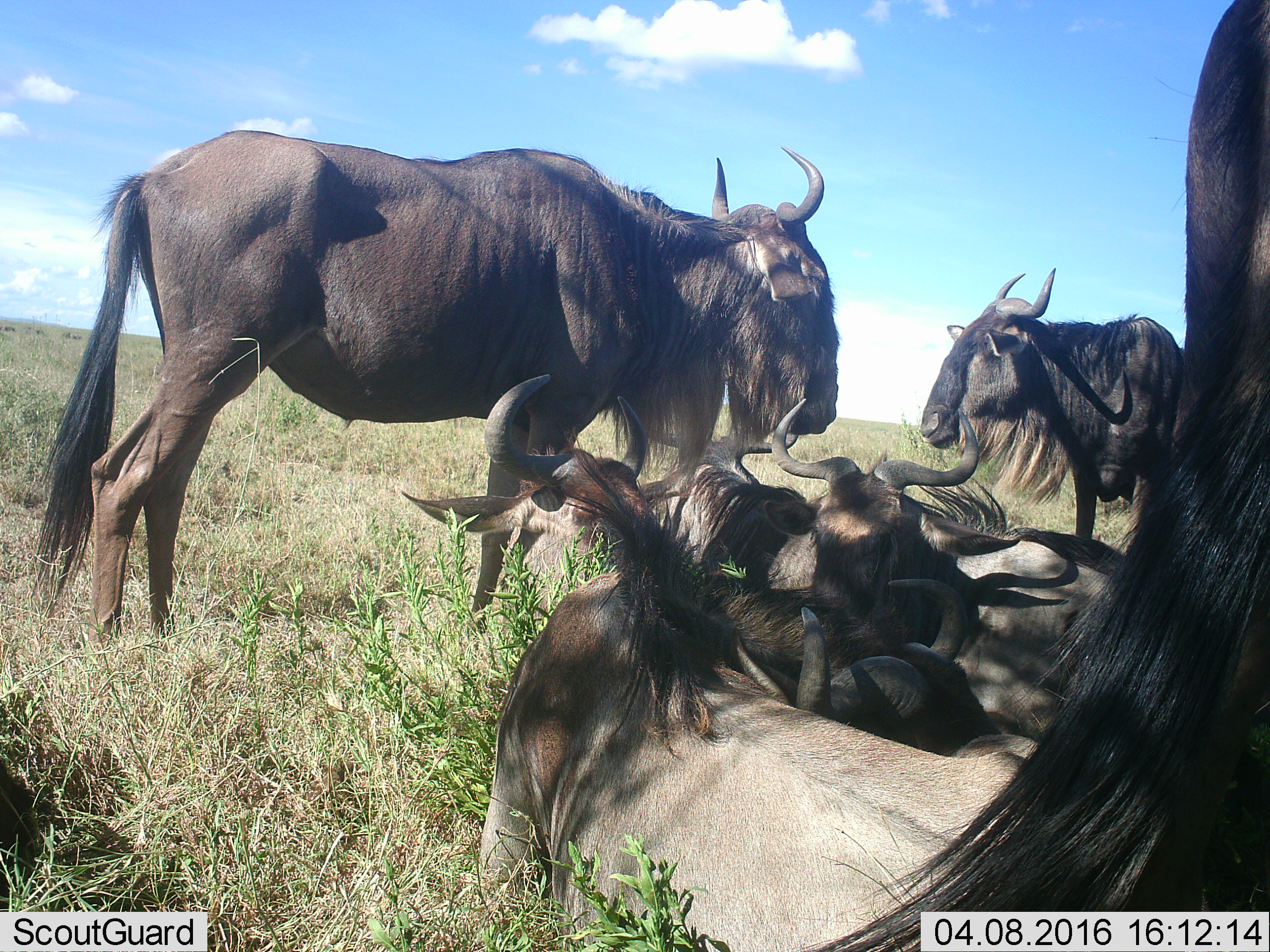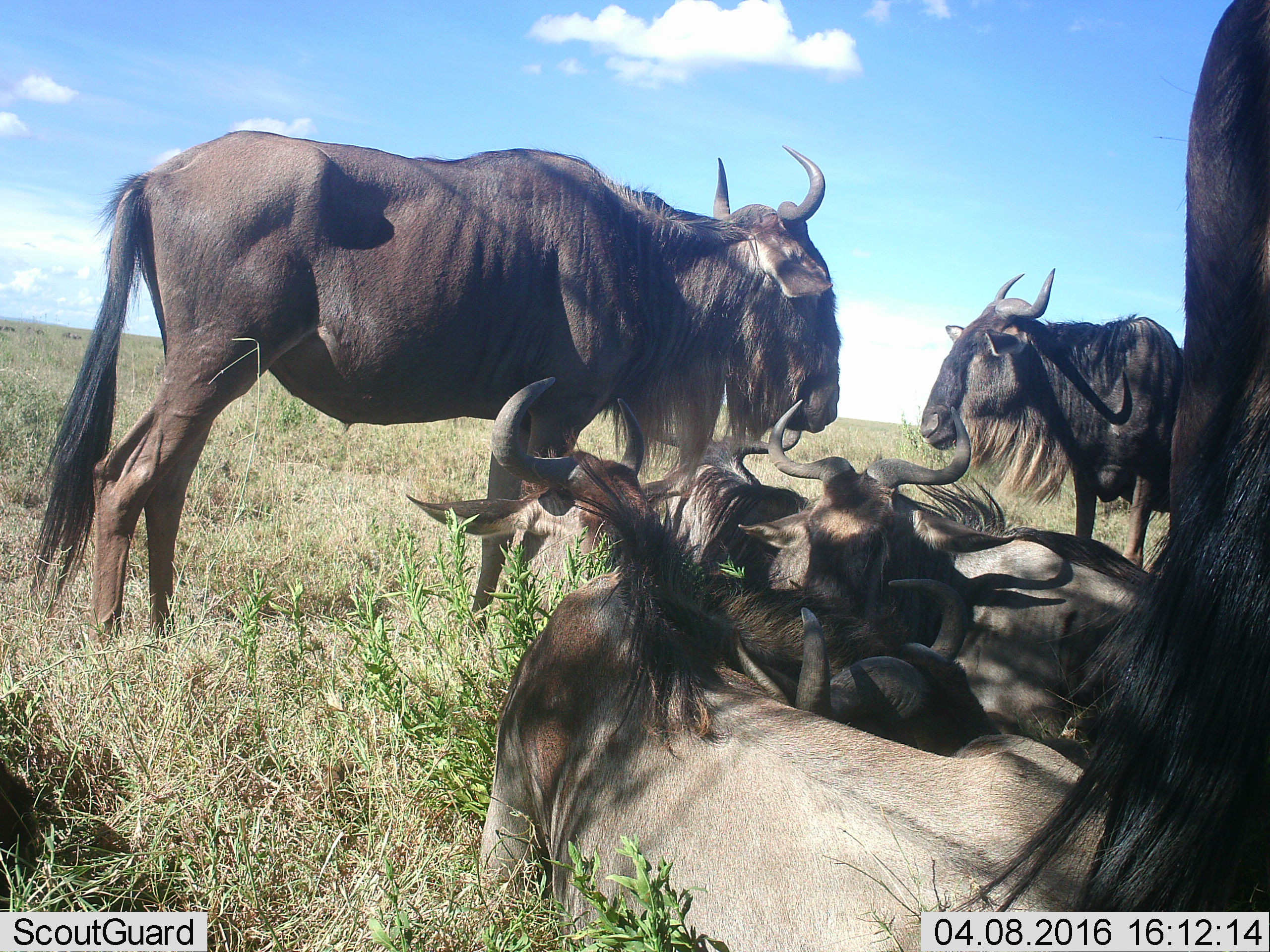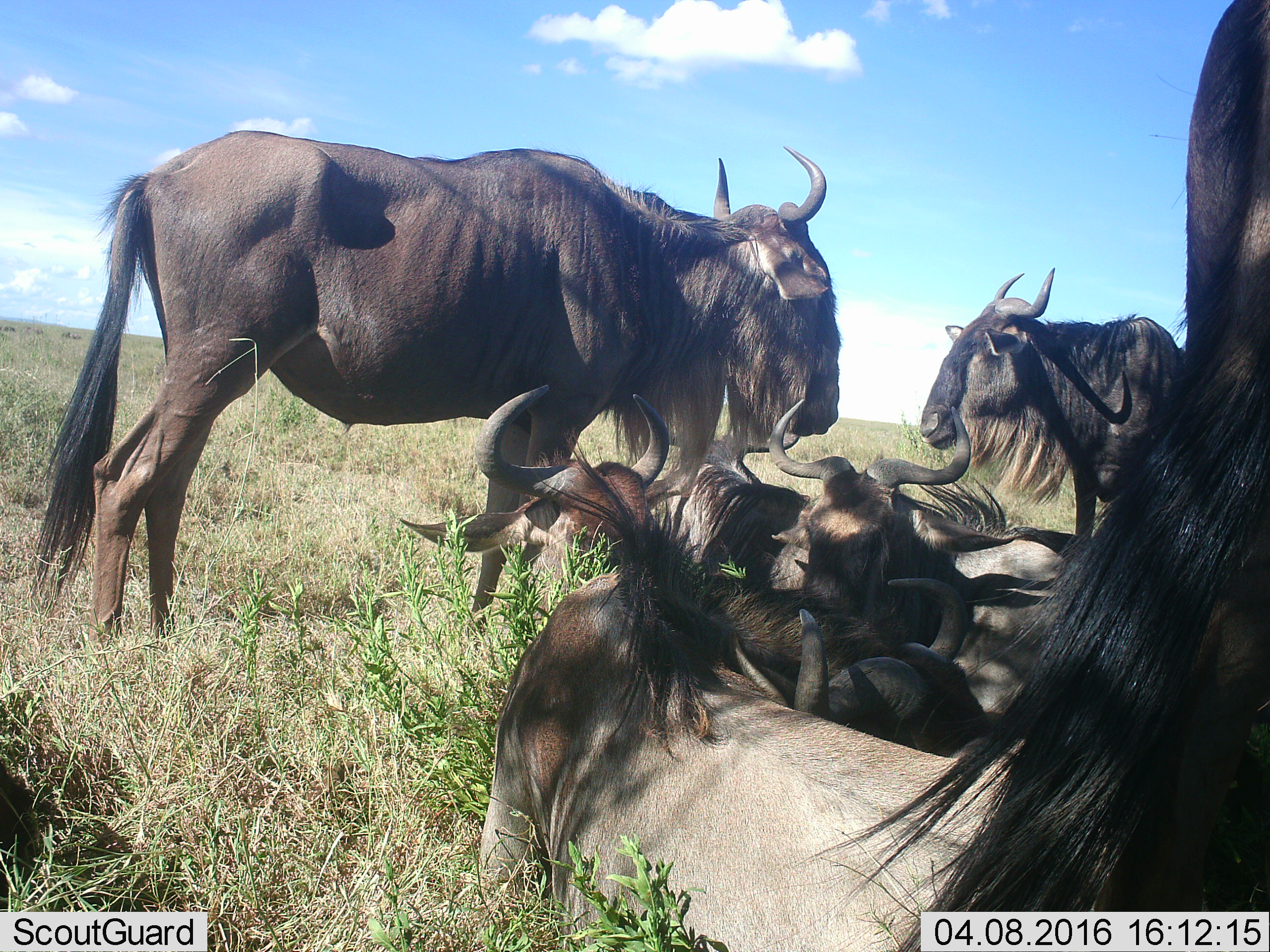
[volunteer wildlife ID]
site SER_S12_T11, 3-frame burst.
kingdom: Animalia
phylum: Chordata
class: Mammalia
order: Artiodactyla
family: Bovidae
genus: Connochaetes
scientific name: Connochaetes taurinus taurinus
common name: blue wildebeest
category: wildebeestblue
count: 7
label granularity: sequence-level